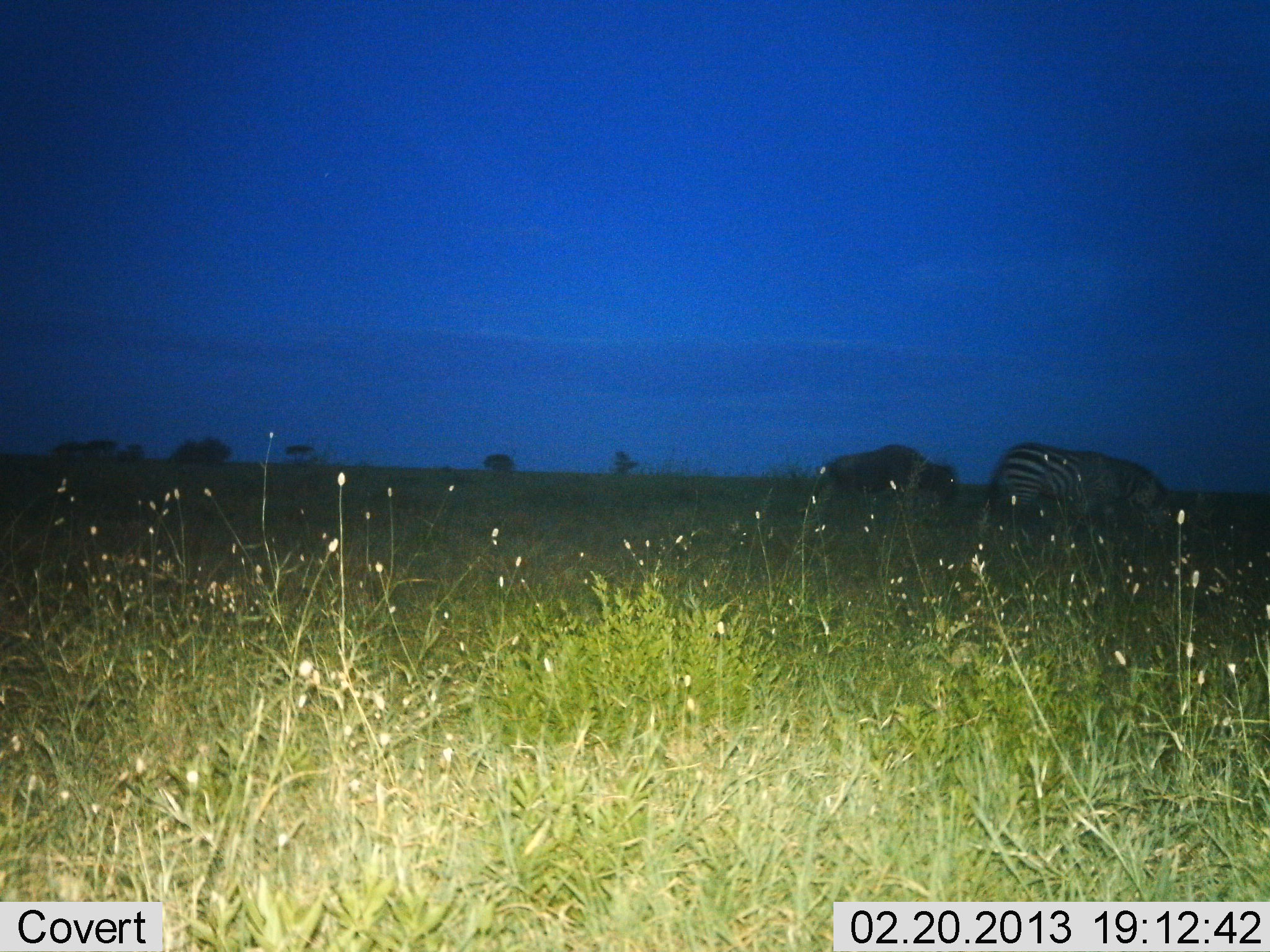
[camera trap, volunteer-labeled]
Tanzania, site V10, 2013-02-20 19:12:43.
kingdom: Animalia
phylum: Chordata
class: Mammalia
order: Artiodactyla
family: Bovidae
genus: Connochaetes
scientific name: Connochaetes taurinus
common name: blue wildebeest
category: wildebeest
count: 1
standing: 31%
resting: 0%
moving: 0%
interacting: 0%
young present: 0%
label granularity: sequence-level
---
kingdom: Animalia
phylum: Chordata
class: Mammalia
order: Perissodactyla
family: Equidae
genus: Equus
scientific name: Equus quagga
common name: plains zebra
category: zebra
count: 1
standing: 37%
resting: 0%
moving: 11%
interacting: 0%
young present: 0%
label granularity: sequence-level